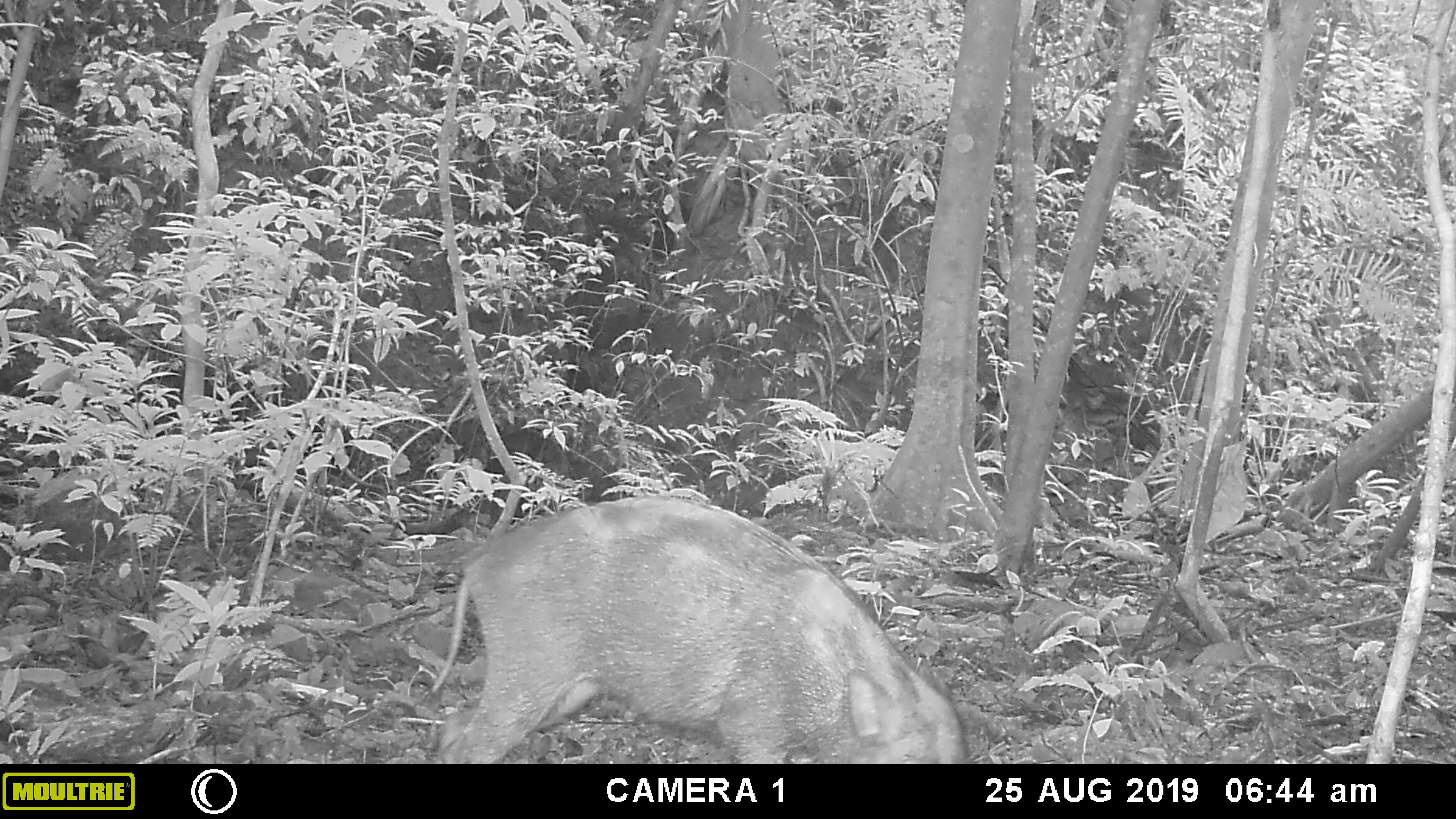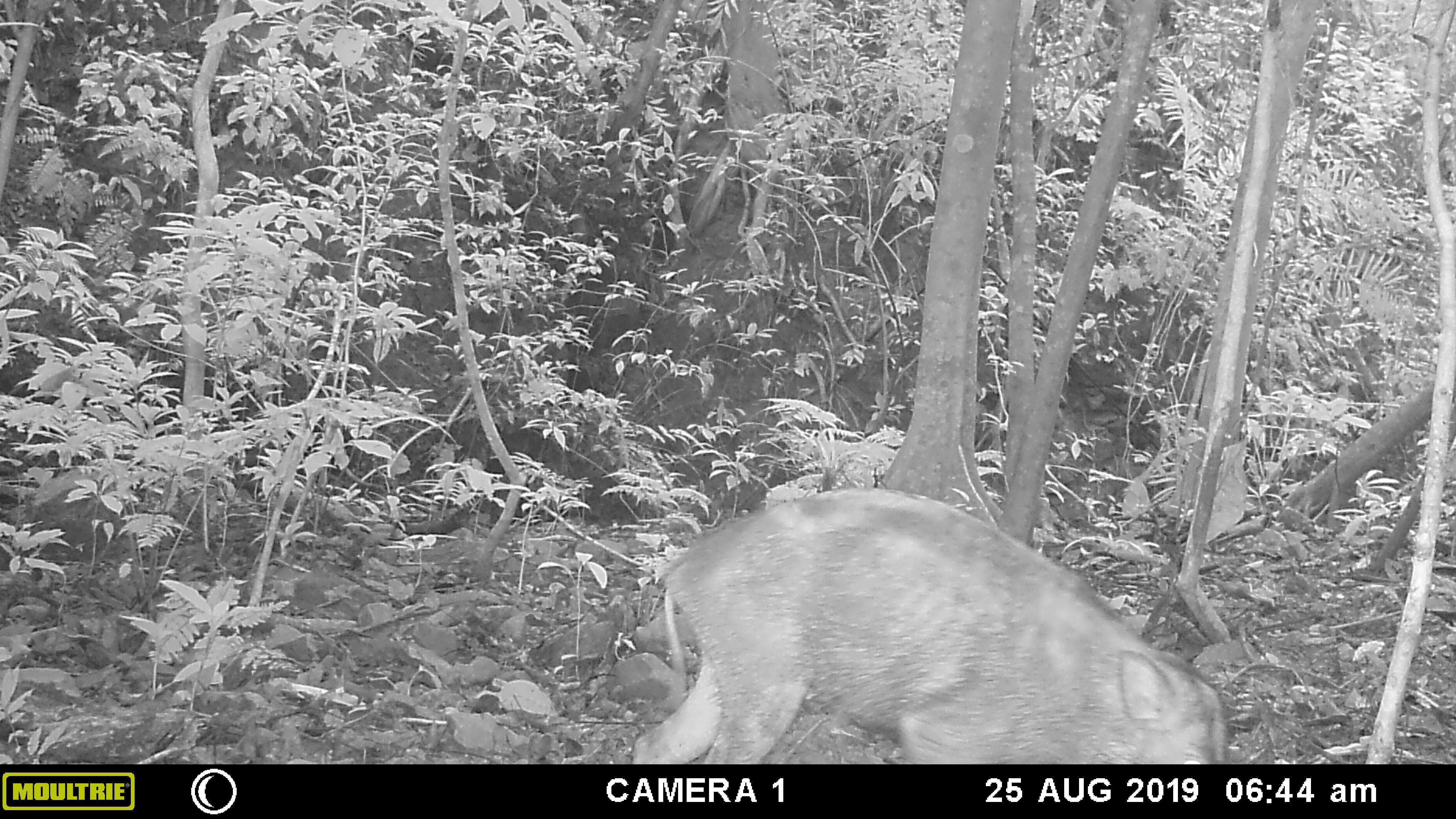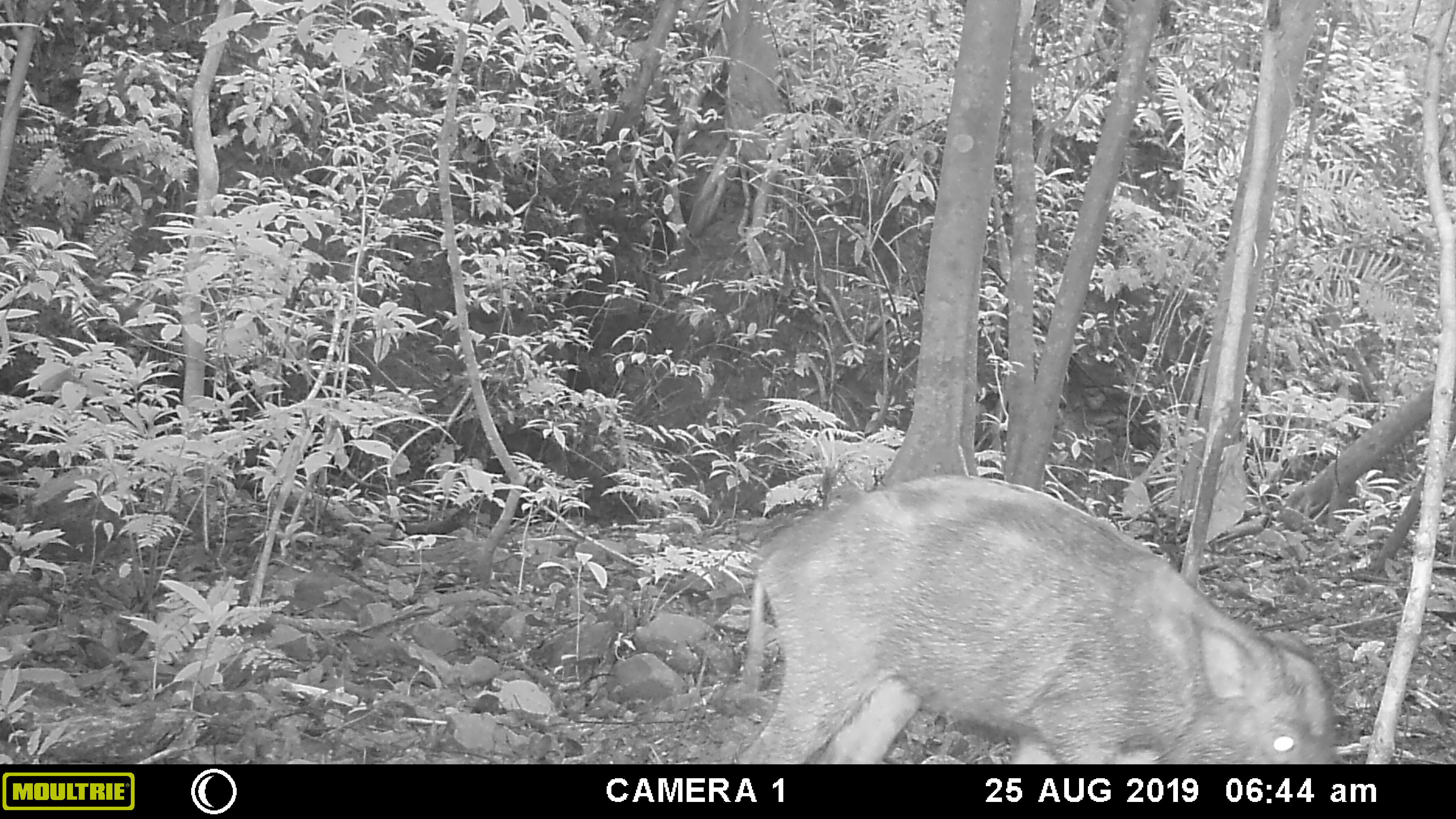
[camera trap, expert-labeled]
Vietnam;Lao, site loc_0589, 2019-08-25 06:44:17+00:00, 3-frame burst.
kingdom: Animalia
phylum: Chordata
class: Mammalia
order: Artiodactyla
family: Suidae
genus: Sus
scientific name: Sus scrofa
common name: eurasian wild pig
Eurasian wild pig (Sus scrofa). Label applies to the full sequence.